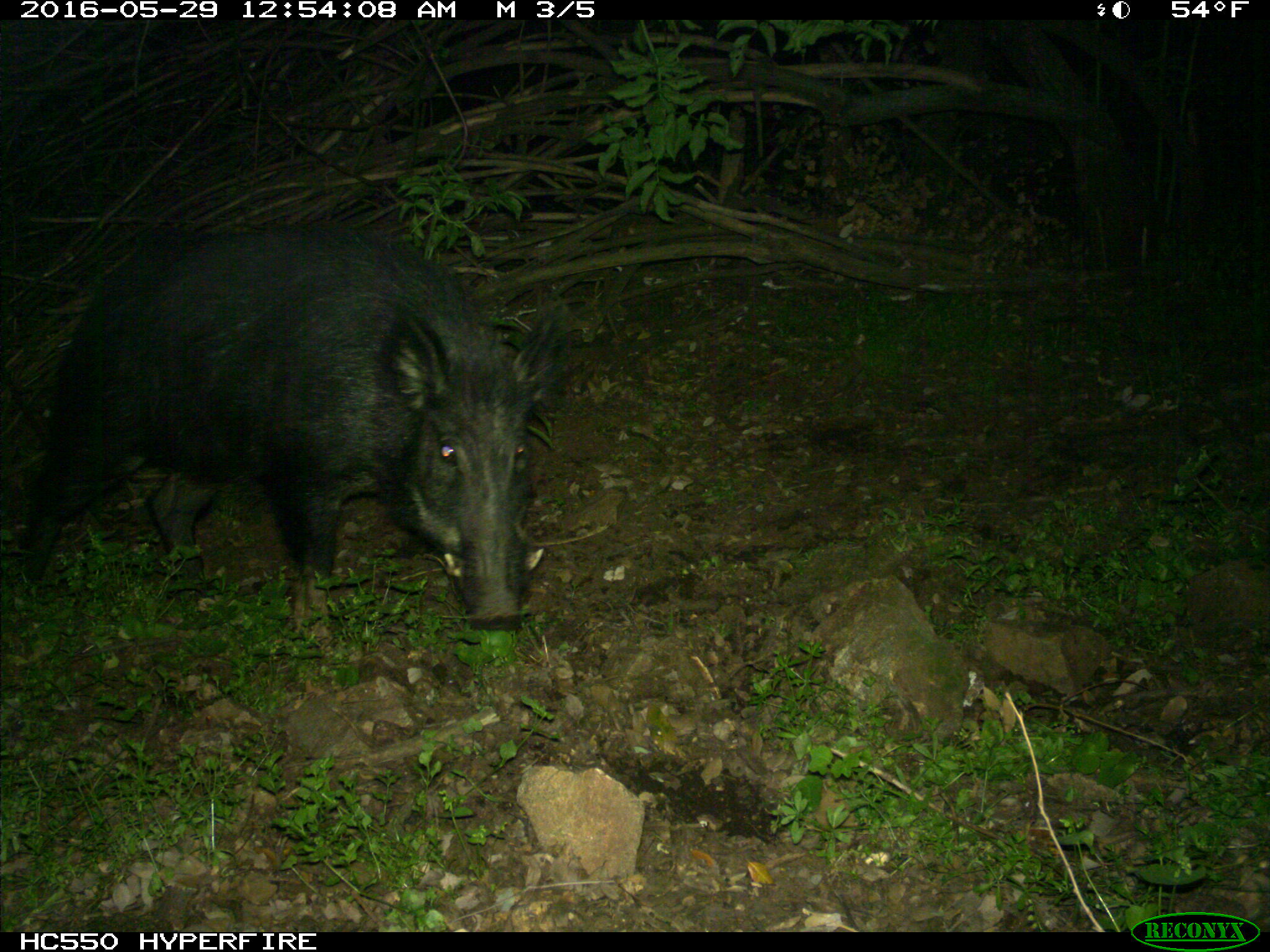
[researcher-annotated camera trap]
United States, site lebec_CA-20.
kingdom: Animalia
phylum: Chordata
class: Mammalia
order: Artiodactyla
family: Suidae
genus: Sus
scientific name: Sus scrofa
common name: wild boar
Sus scrofa (wild boar).